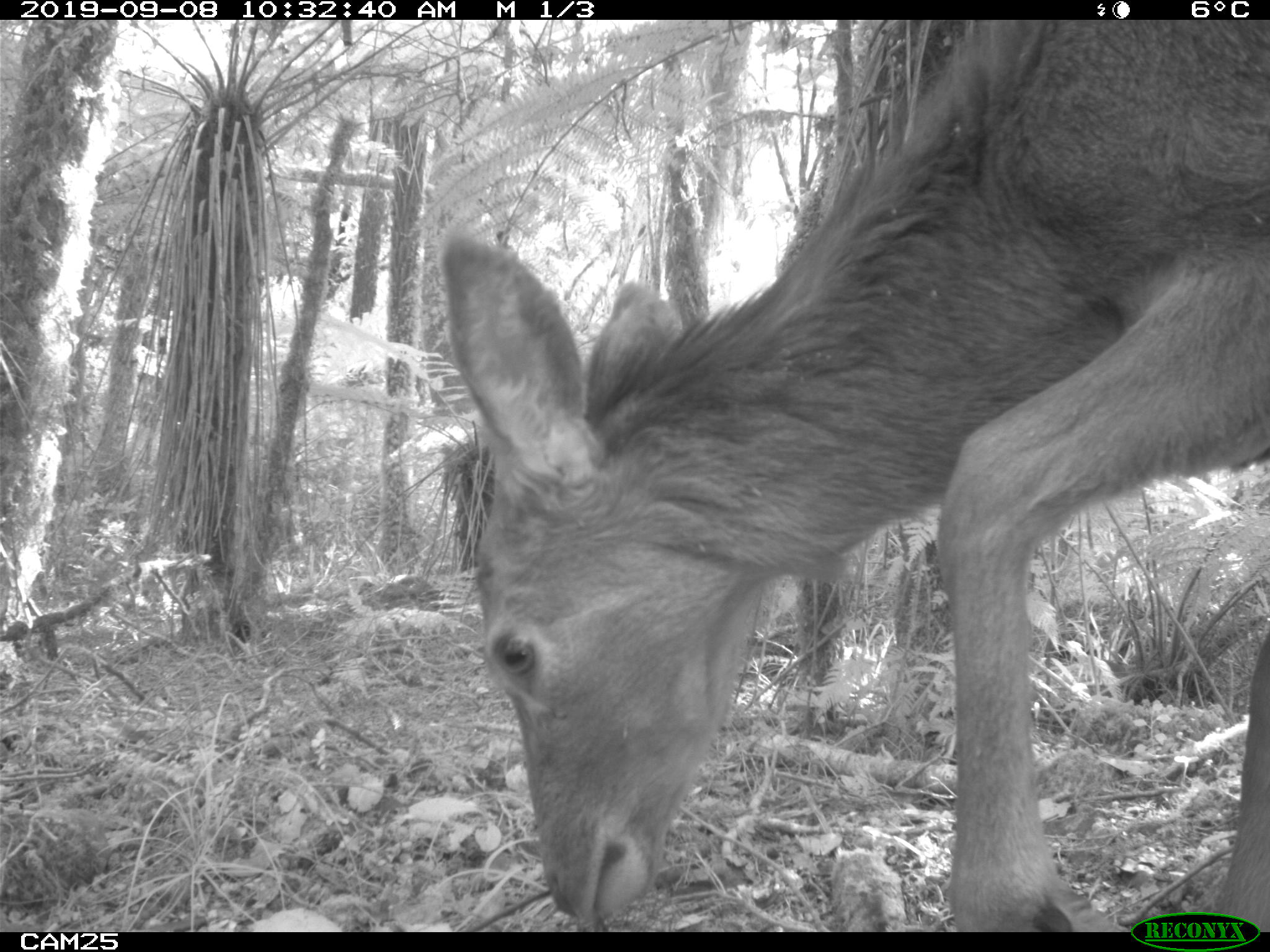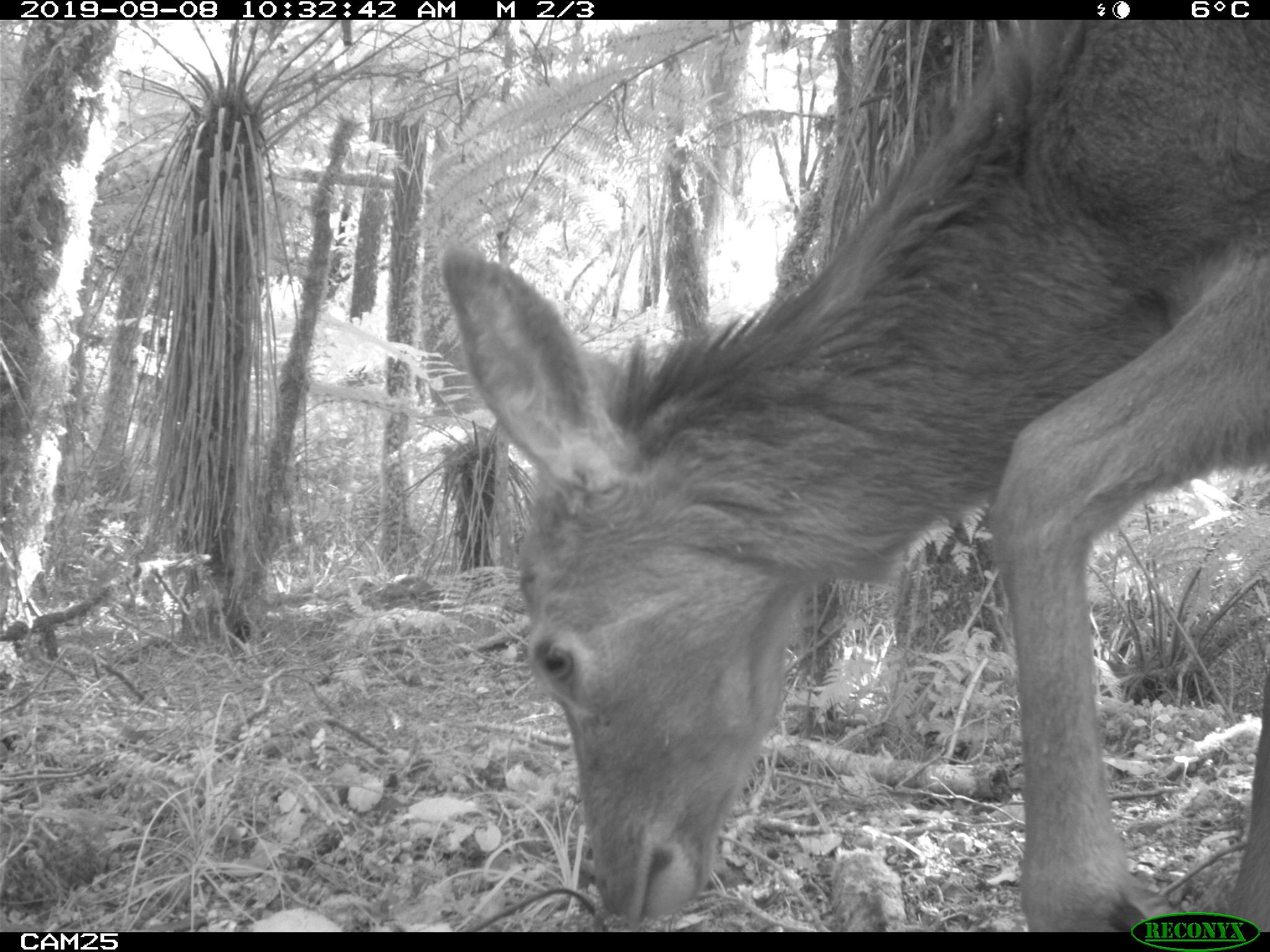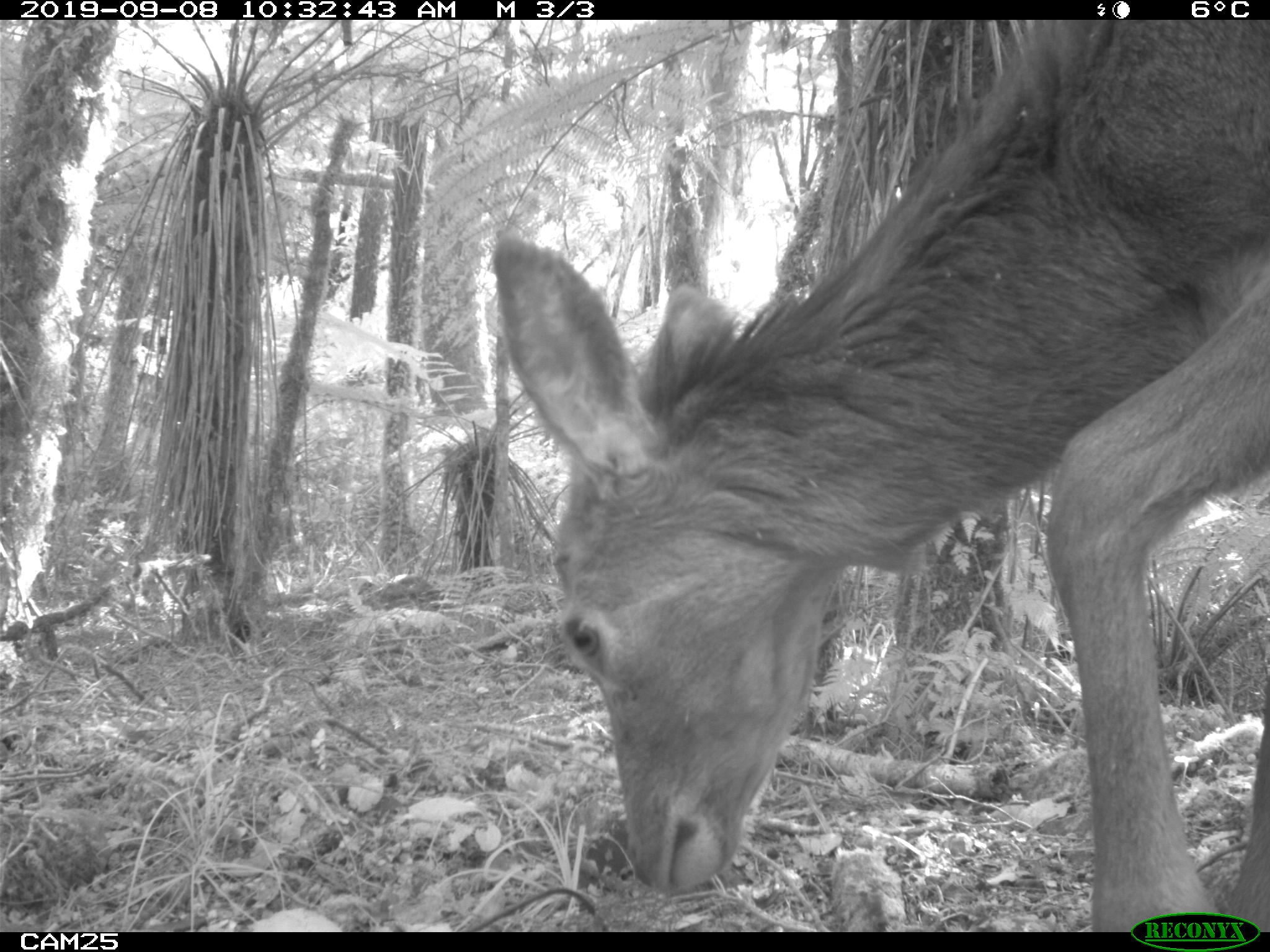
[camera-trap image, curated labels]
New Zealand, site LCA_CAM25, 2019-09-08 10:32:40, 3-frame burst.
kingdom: Animalia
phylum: Chordata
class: Mammalia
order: Artiodactyla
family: Cervidae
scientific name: Cervidae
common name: deer